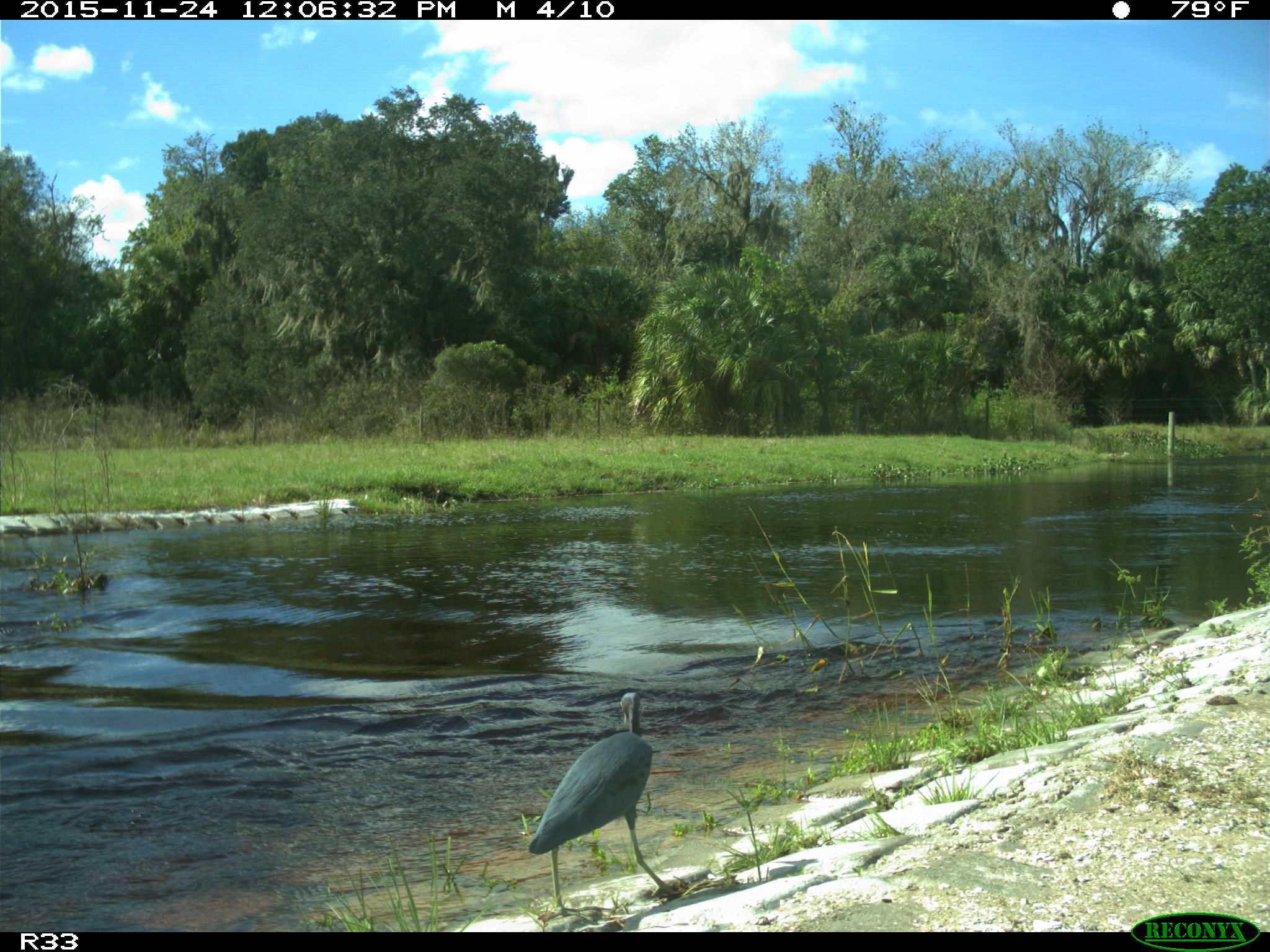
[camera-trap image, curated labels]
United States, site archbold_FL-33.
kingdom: Animalia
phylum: Chordata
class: Aves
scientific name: Aves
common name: birds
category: unidentified bird